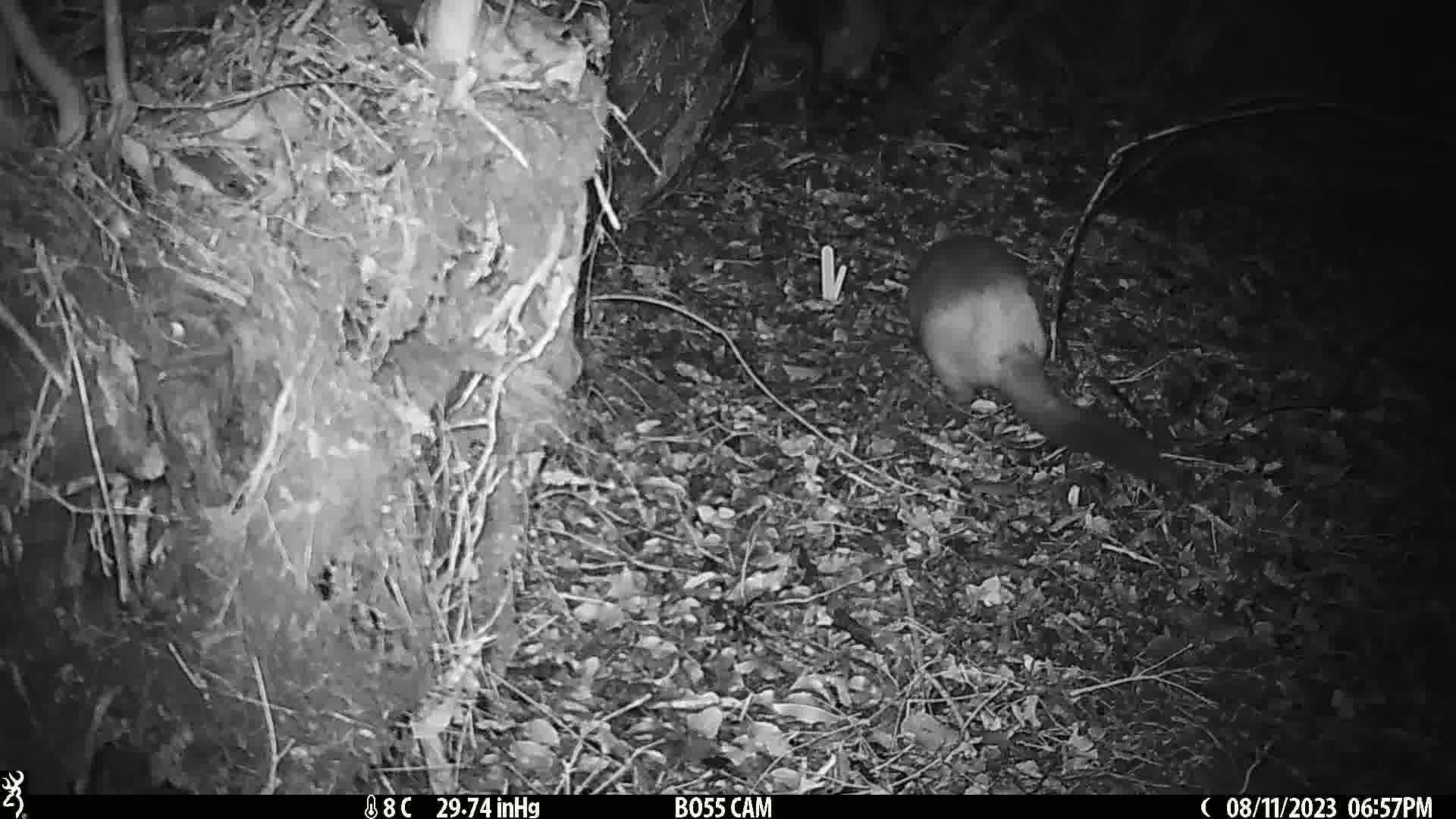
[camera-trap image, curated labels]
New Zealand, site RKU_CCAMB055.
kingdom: Animalia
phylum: Chordata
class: Mammalia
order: Diprotodontia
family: Phalangeridae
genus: Trichosurus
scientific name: Trichosurus vulpecula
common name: common brushtail possum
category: possum